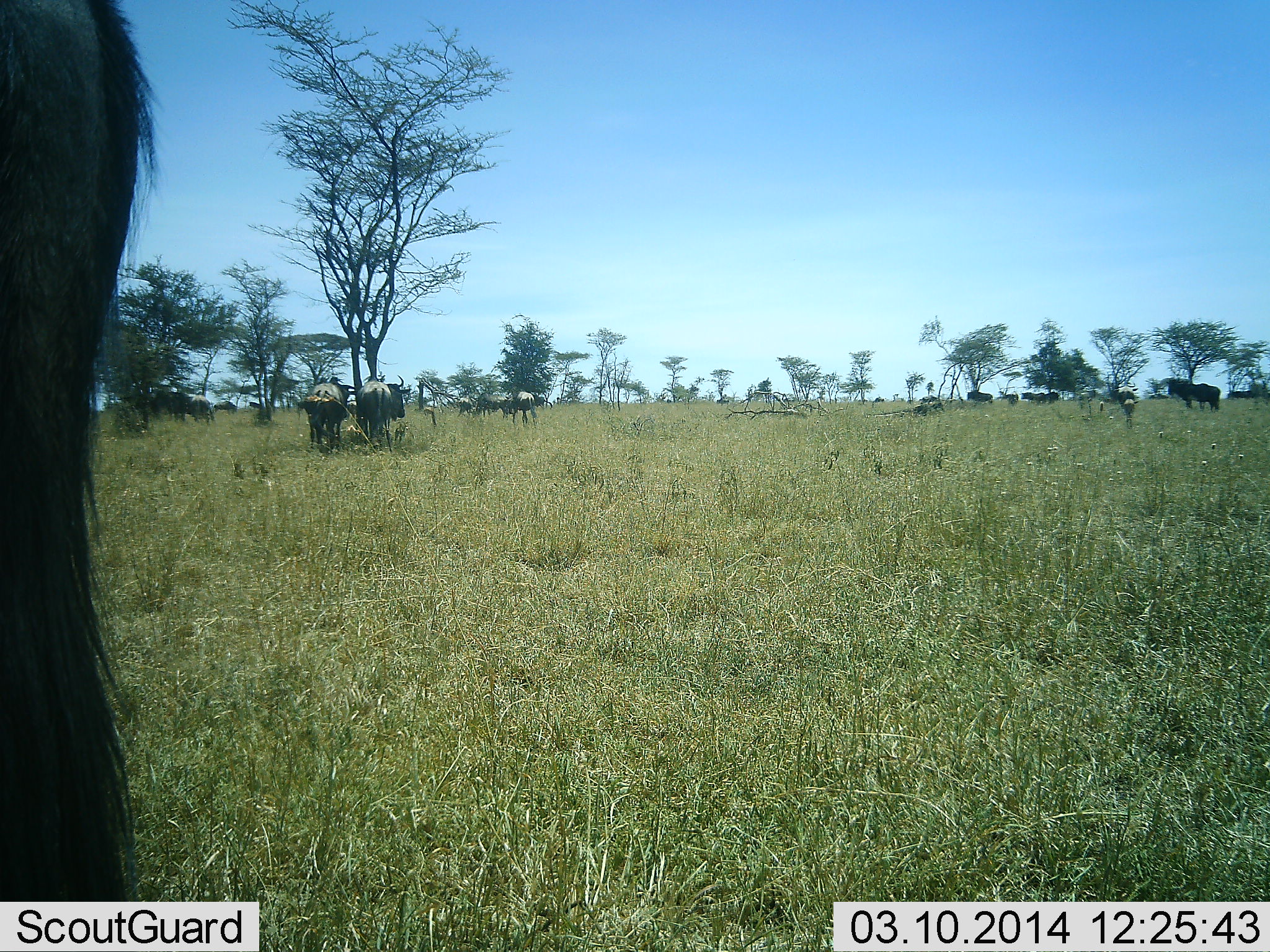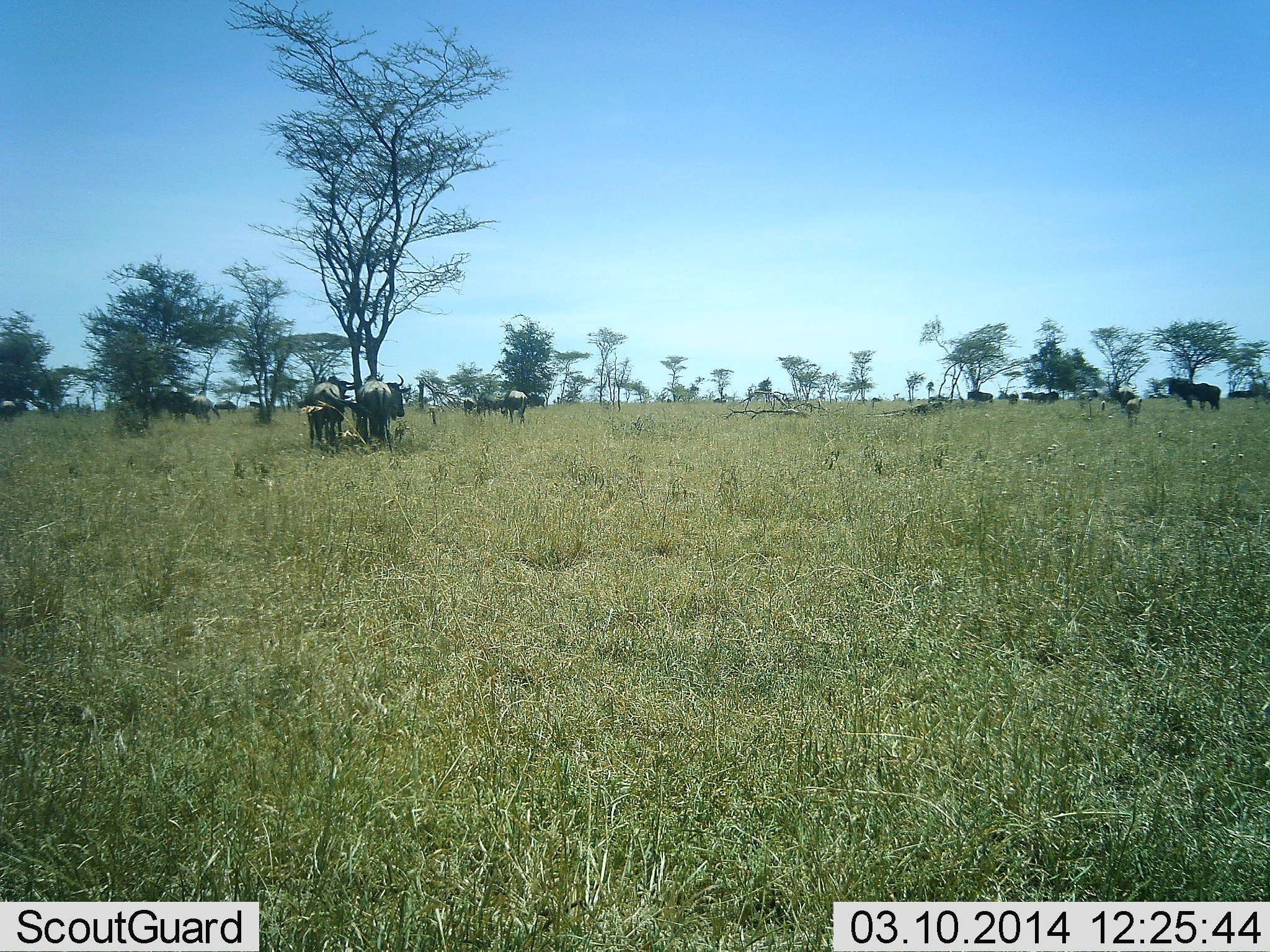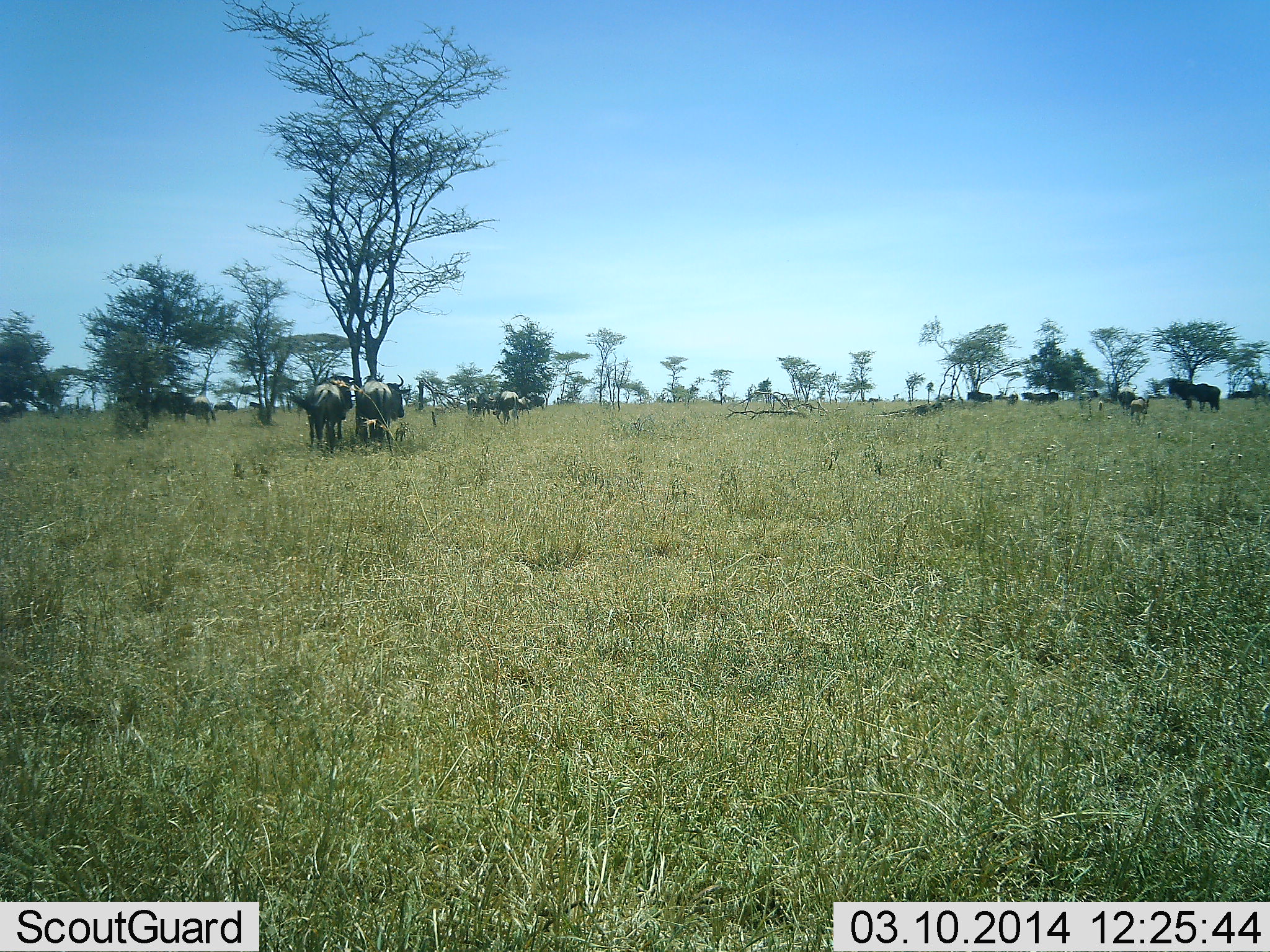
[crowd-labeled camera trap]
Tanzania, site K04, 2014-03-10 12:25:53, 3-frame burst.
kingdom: Animalia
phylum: Chordata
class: Mammalia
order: Artiodactyla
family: Bovidae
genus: Connochaetes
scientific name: Connochaetes taurinus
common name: blue wildebeest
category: wildebeest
Wildebeest (blue wildebeest) (Connochaetes taurinus), count 11-50. Behavior (volunteer vote fractions): standing 90%, resting 10%, moving 60%, interacting 0%. Young present (vote fraction): 20%. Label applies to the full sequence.